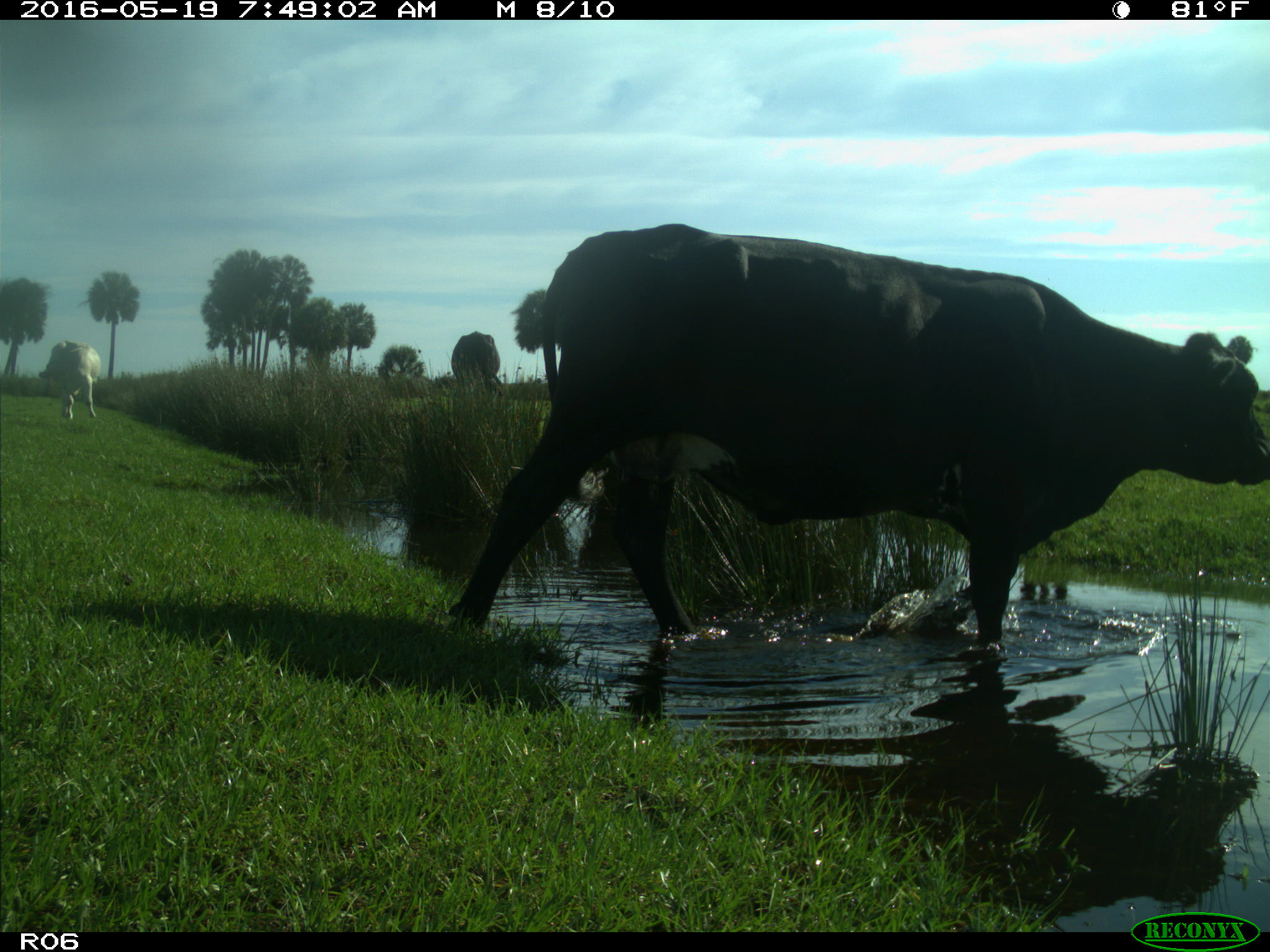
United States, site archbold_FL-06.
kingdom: Animalia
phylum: Chordata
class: Mammalia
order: Artiodactyla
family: Bovidae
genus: Bos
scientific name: Bos taurus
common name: domestic cow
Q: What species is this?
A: Bos taurus (domestic cow).